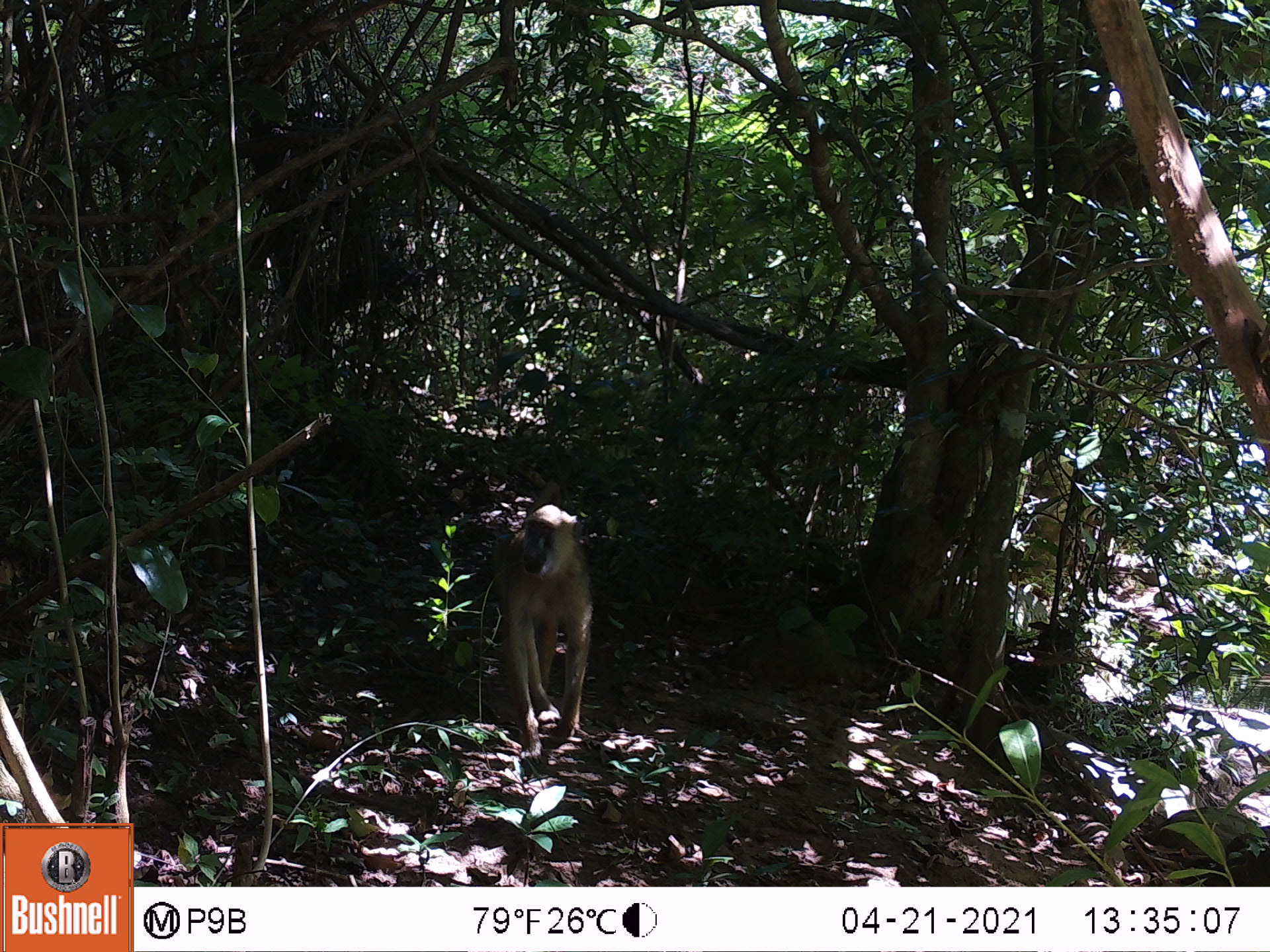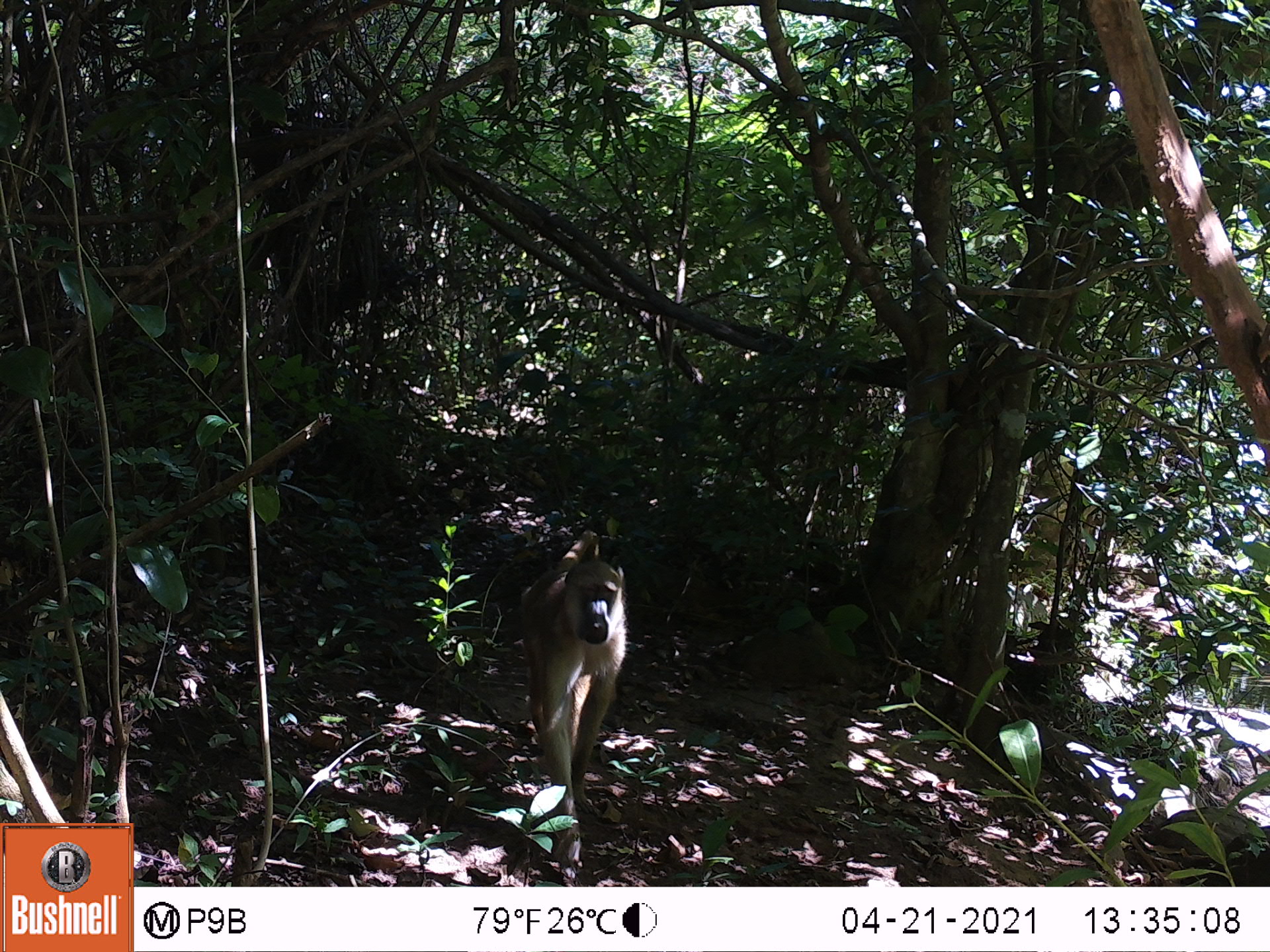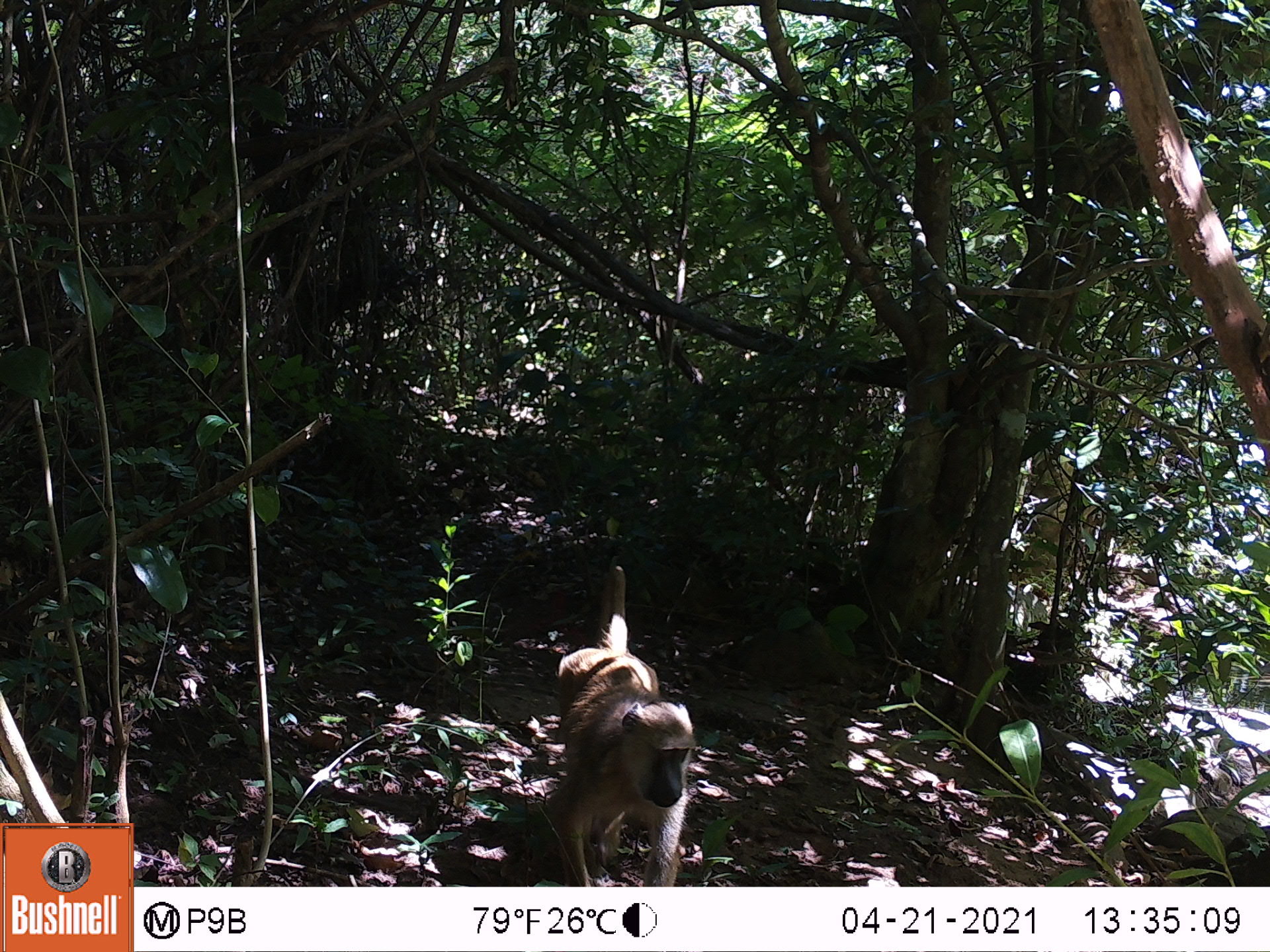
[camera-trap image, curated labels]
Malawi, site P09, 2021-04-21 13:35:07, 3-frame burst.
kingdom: Animalia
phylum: Chordata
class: Mammalia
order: Primates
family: Cercopithecidae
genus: Papio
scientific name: Papio cynocephalus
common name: yellow baboon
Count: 1.